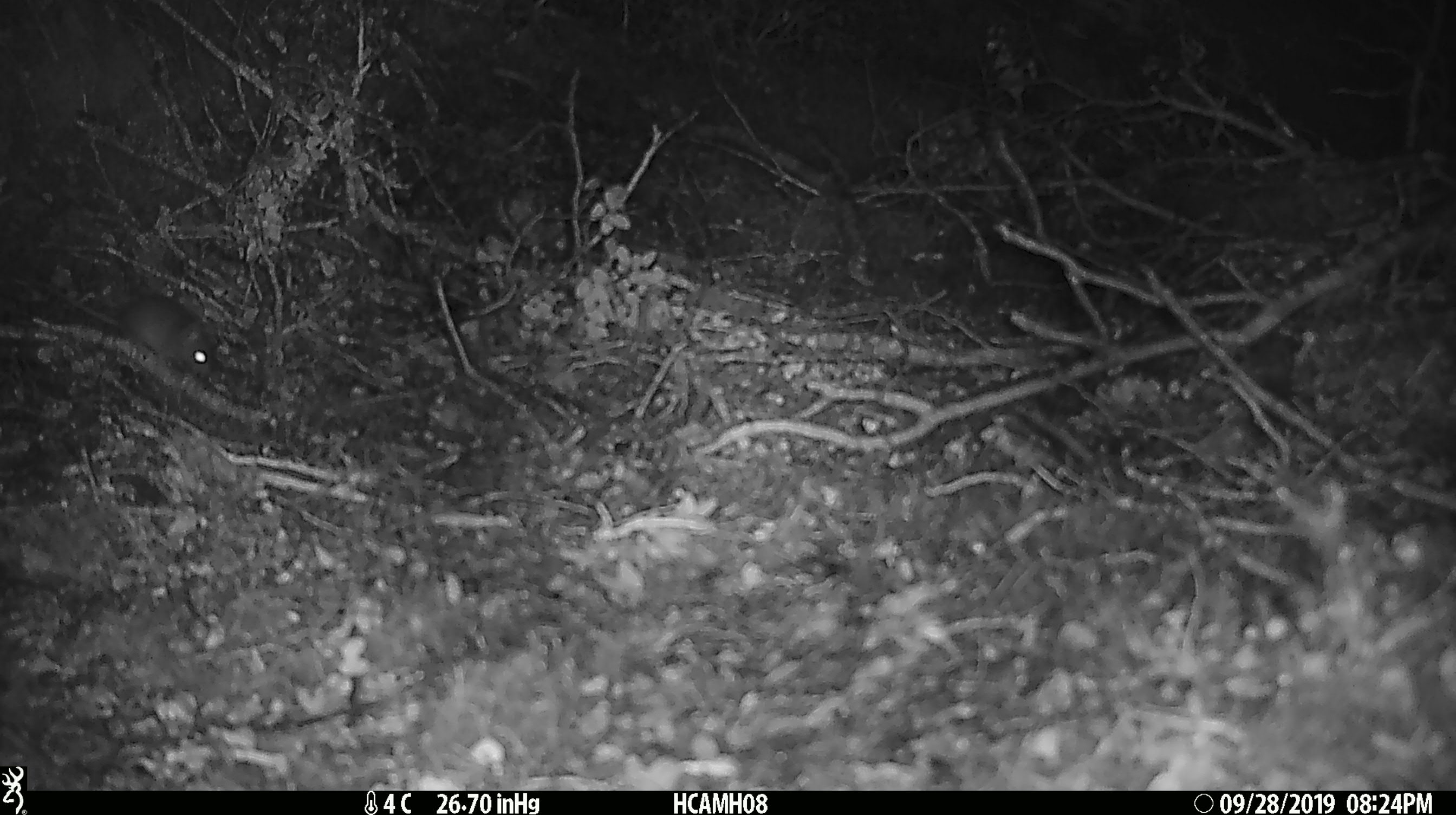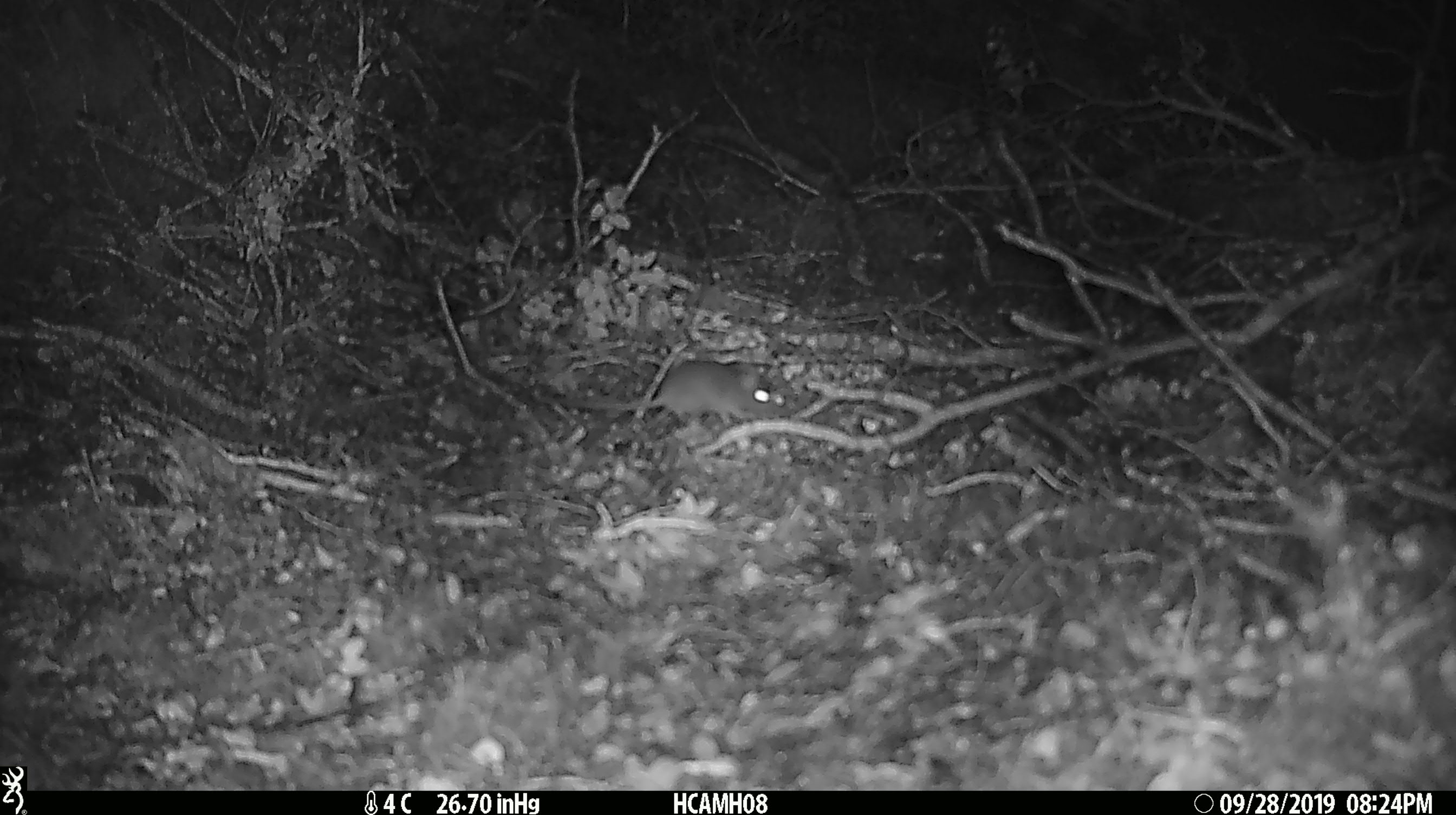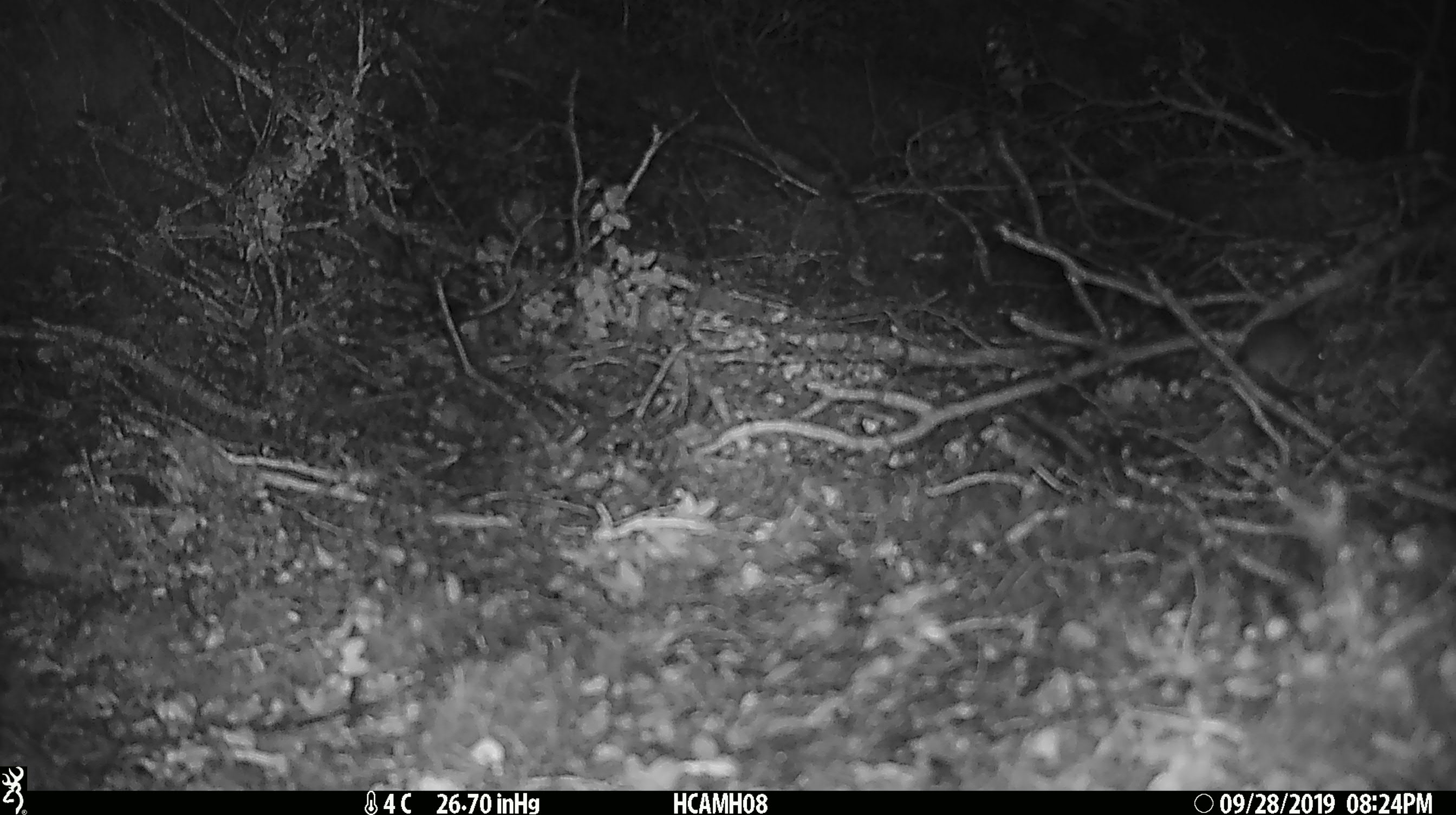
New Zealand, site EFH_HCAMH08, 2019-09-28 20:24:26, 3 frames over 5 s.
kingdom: Animalia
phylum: Chordata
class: Mammalia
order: Rodentia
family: Muridae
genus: Mus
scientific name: Mus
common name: mouse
Mouse (Mus).